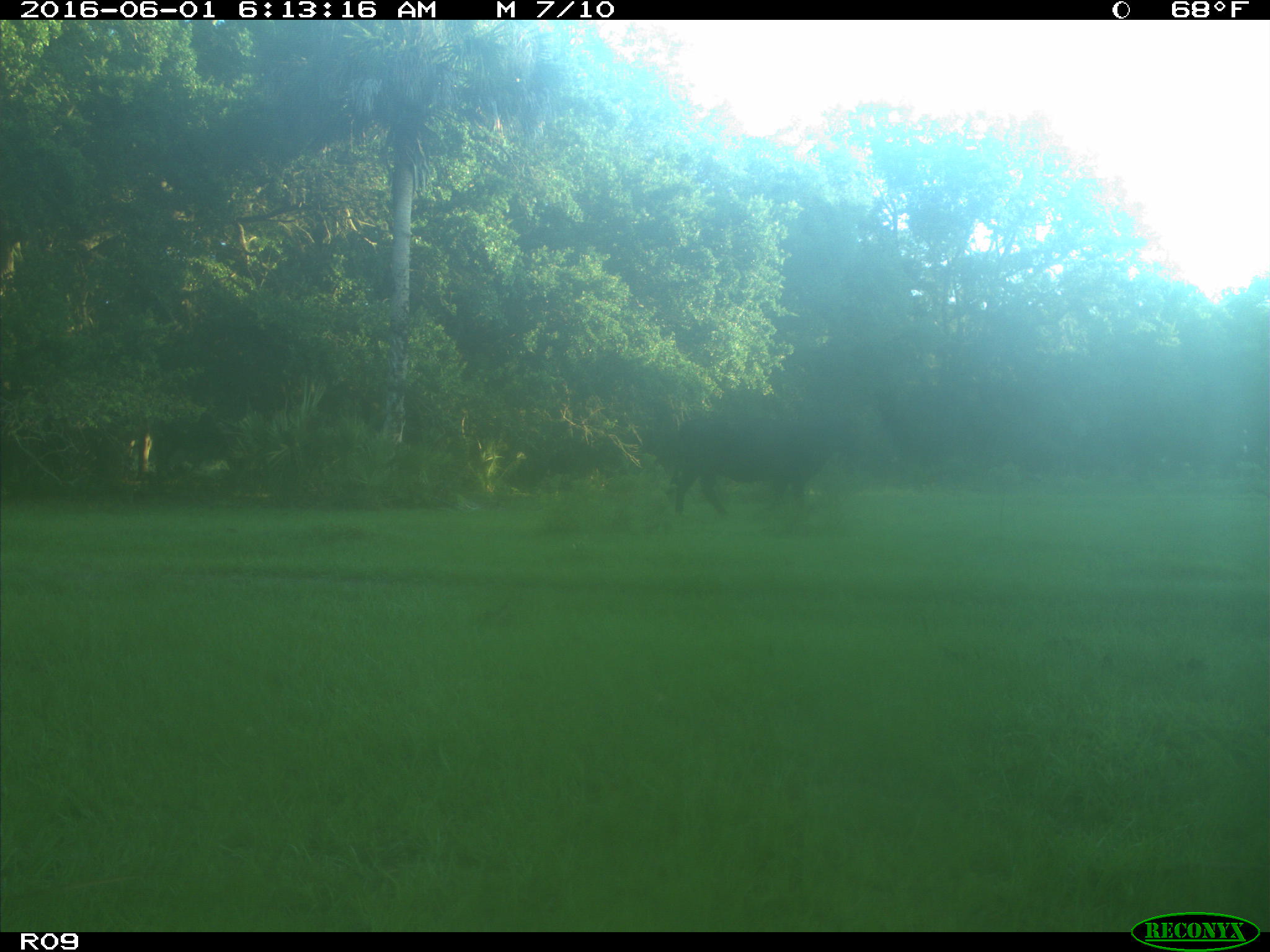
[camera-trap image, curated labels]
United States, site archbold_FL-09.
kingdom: Animalia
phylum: Chordata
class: Mammalia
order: Artiodactyla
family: Bovidae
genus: Bos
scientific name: Bos taurus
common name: domestic cow